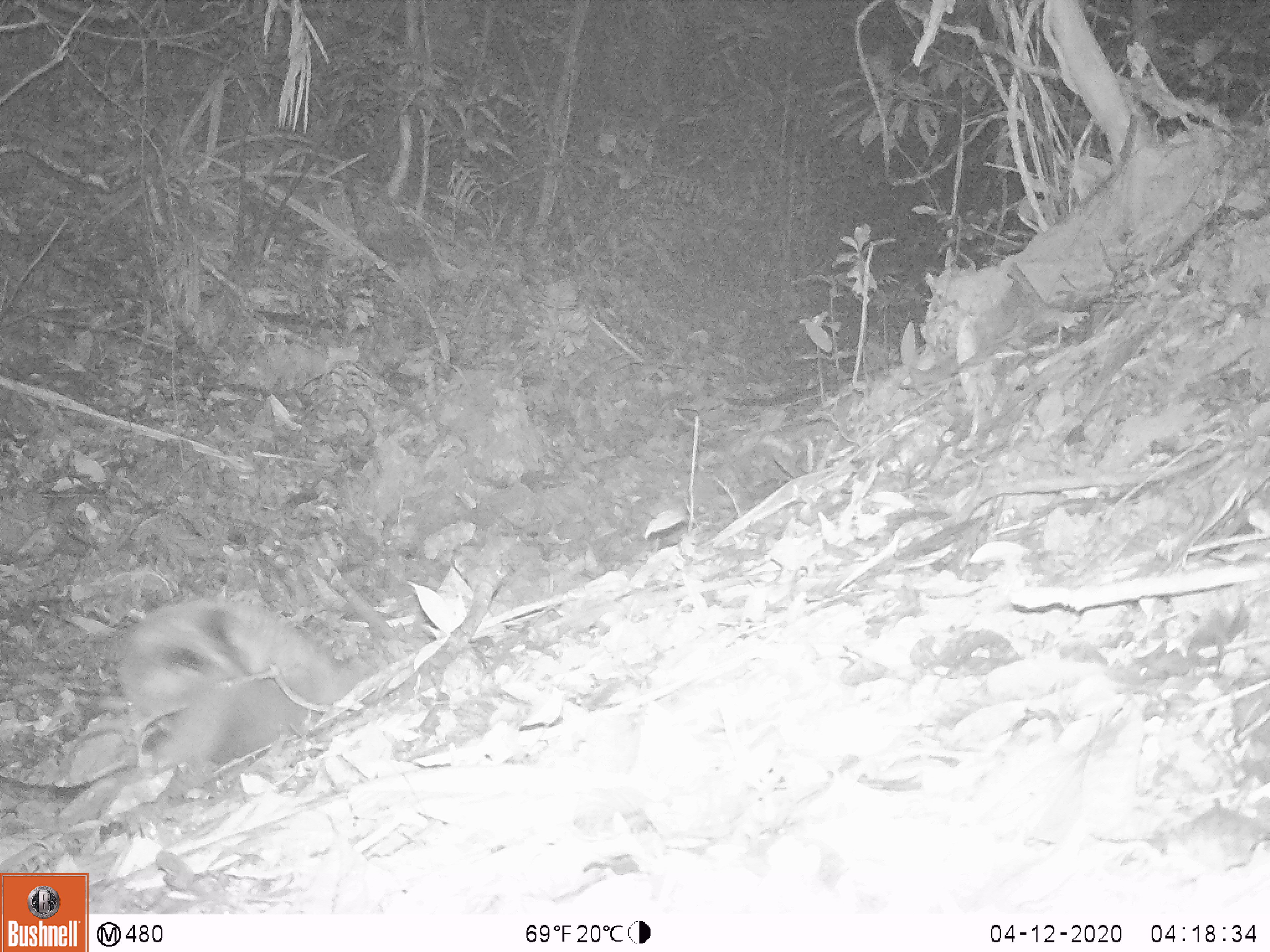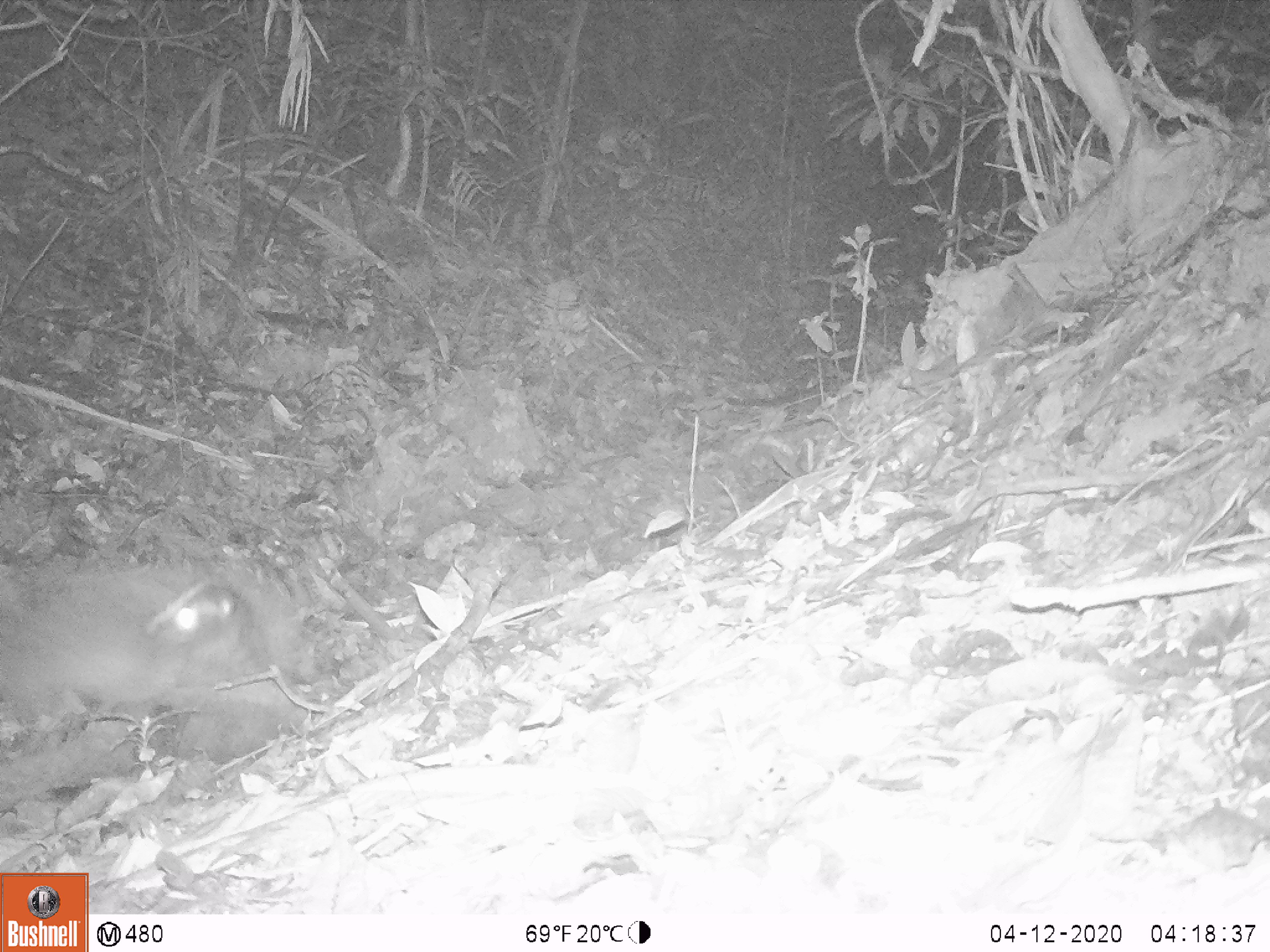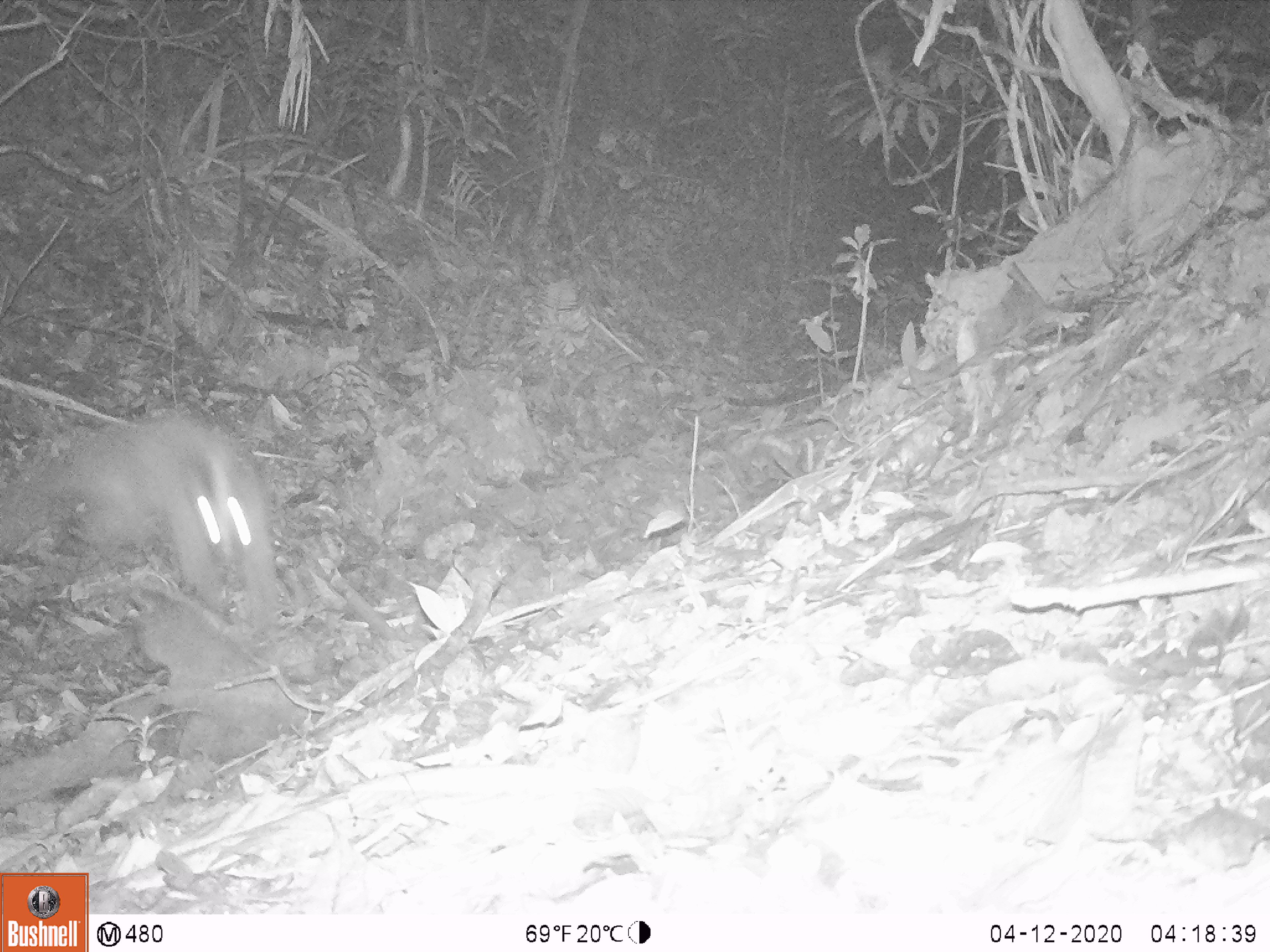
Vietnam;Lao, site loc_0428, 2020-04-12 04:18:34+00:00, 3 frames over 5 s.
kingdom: Animalia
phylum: Chordata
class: Mammalia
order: Carnivora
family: Viverridae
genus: Paguma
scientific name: Paguma larvata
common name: masked palm civet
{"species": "masked palm civet (Paguma larvata)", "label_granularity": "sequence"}